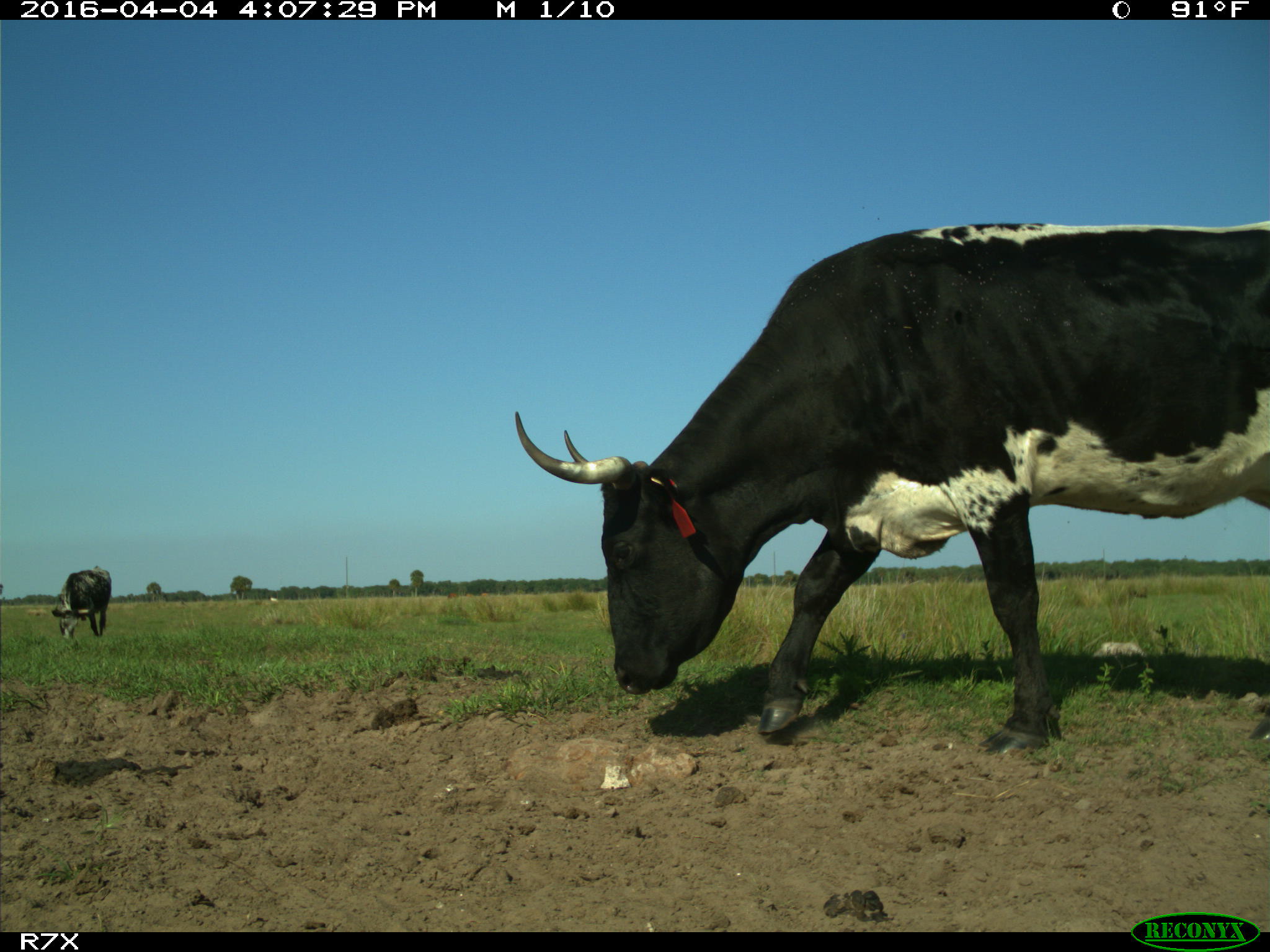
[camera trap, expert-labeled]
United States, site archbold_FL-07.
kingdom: Animalia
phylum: Chordata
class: Mammalia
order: Artiodactyla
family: Bovidae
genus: Bos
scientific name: Bos taurus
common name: domestic cow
Bos taurus (domestic cow).